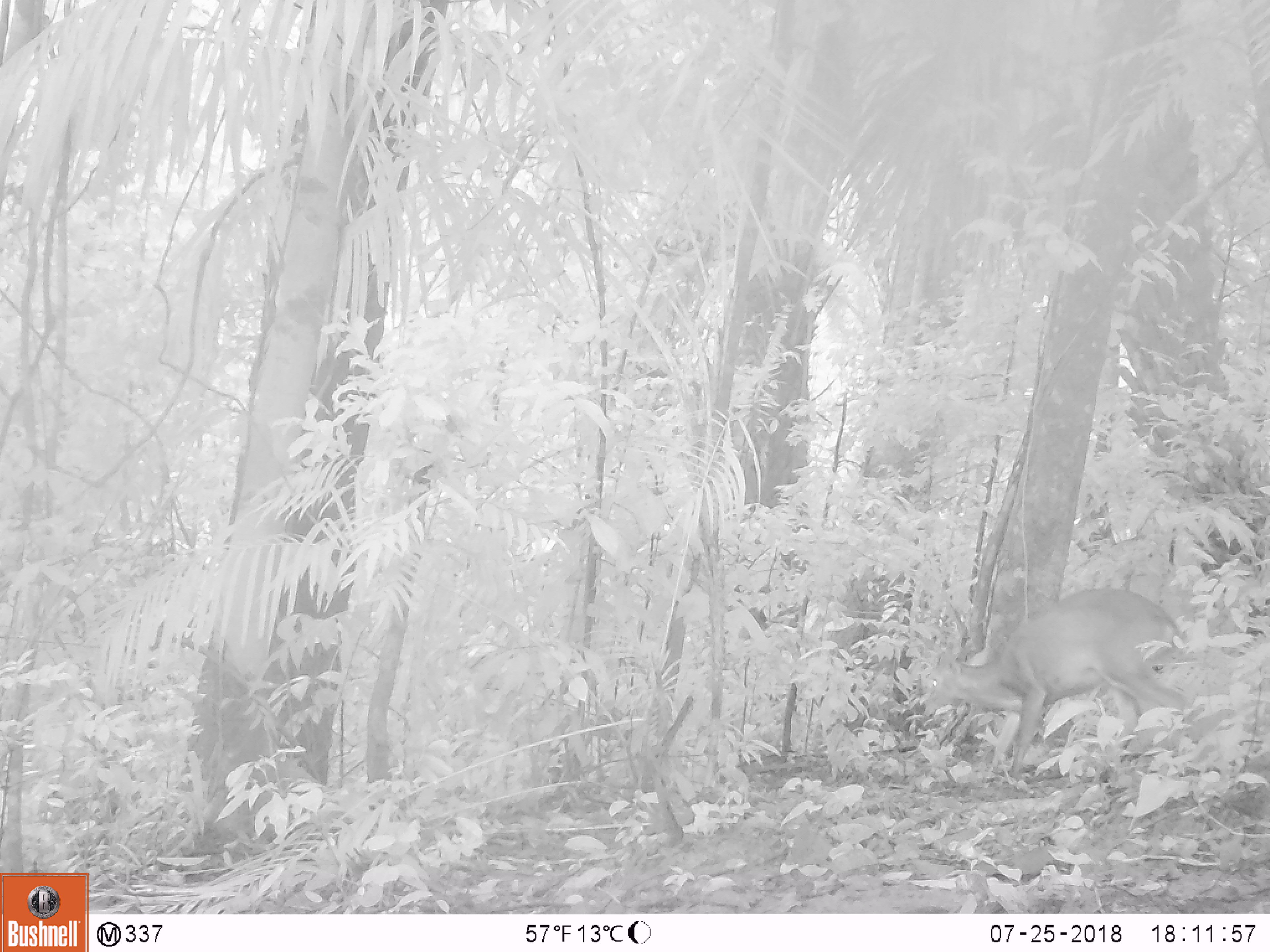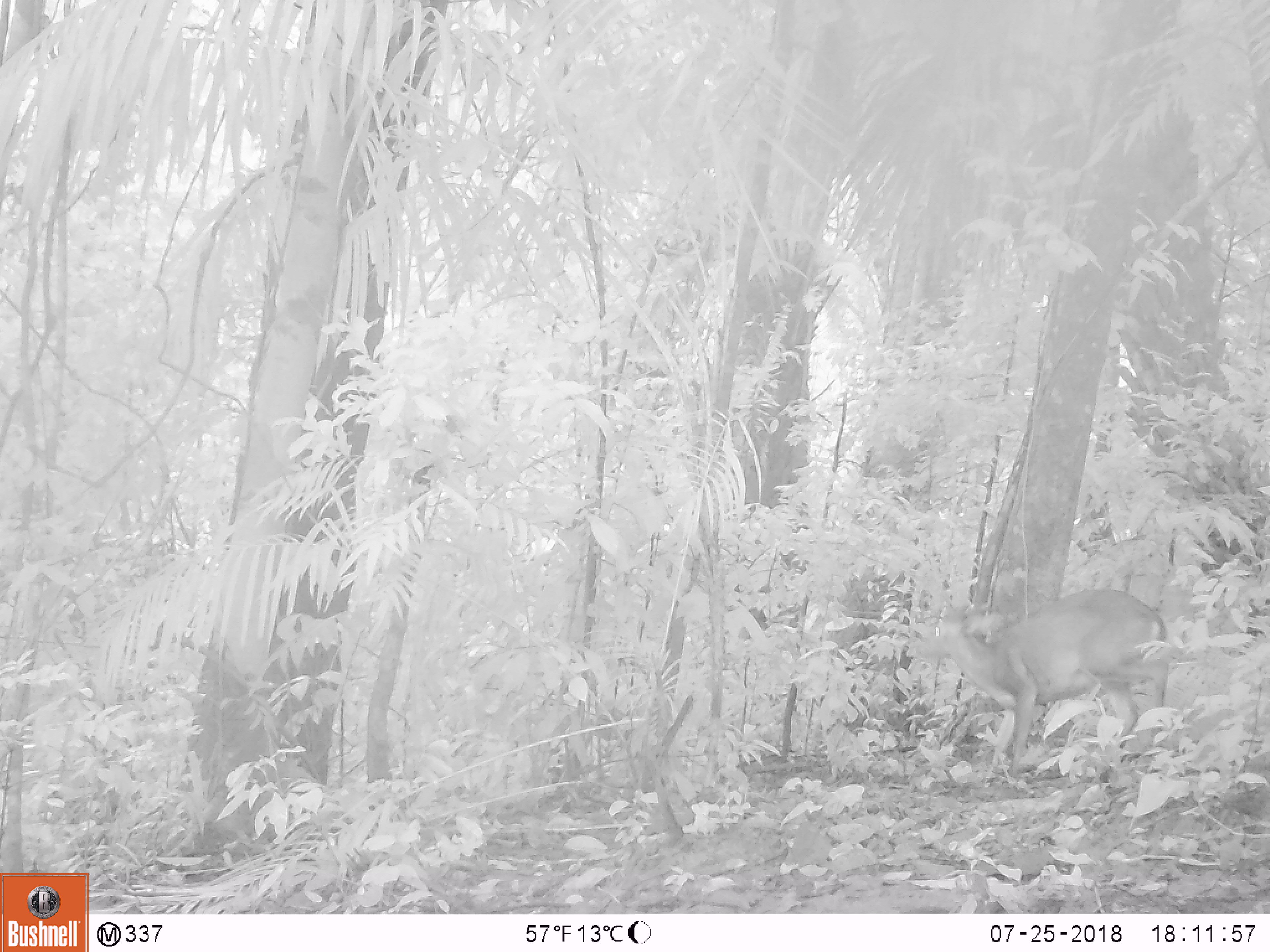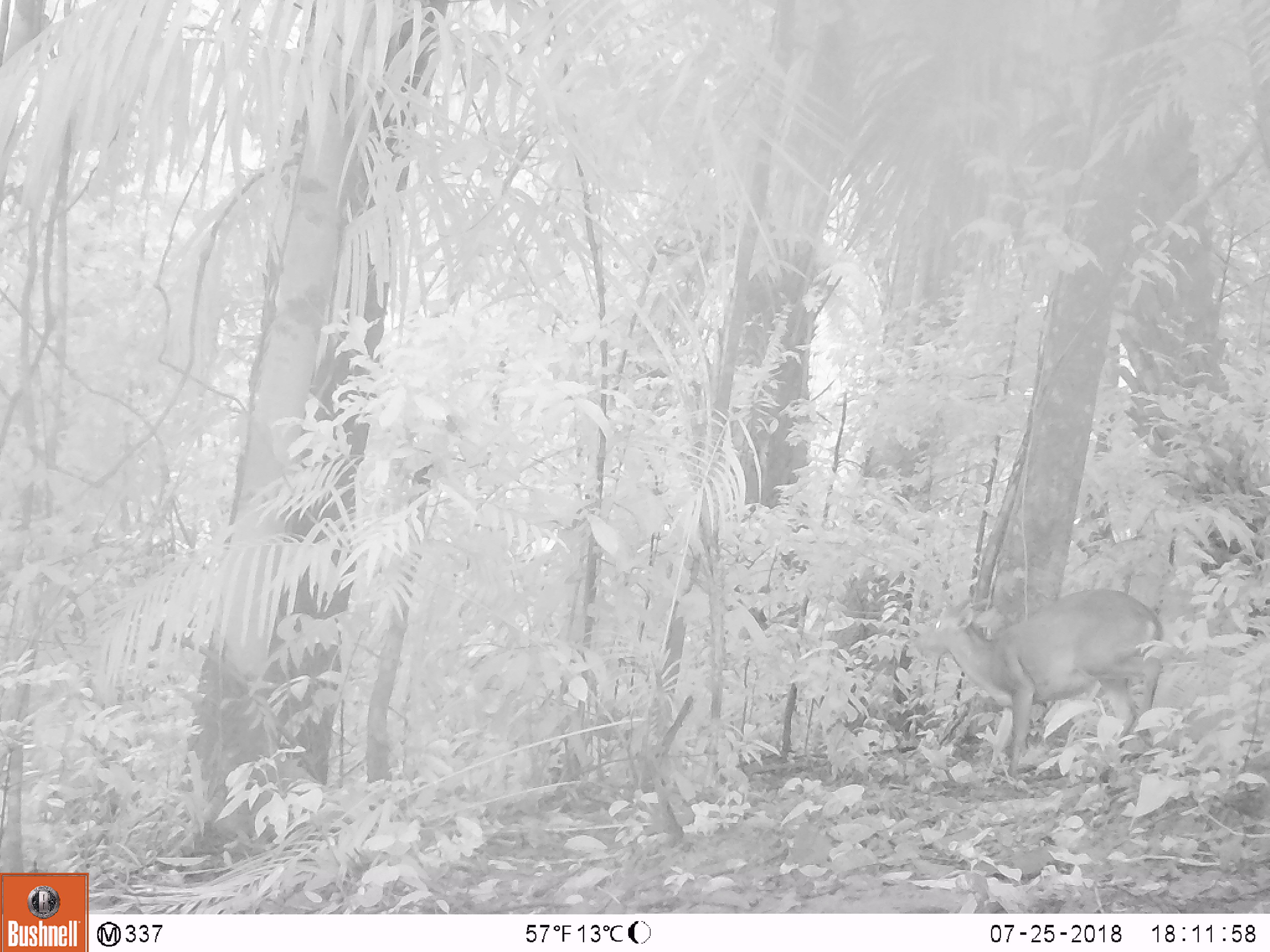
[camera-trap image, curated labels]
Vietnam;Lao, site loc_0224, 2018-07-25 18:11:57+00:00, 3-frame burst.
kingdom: Animalia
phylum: Chordata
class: Mammalia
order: Artiodactyla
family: Cervidae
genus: Muntiacus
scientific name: Muntiacus vuquangensis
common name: large-antlered muntjac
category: large antlered muntjac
Large antlered muntjac (large-antlered muntjac) (Muntiacus vuquangensis). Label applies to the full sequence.